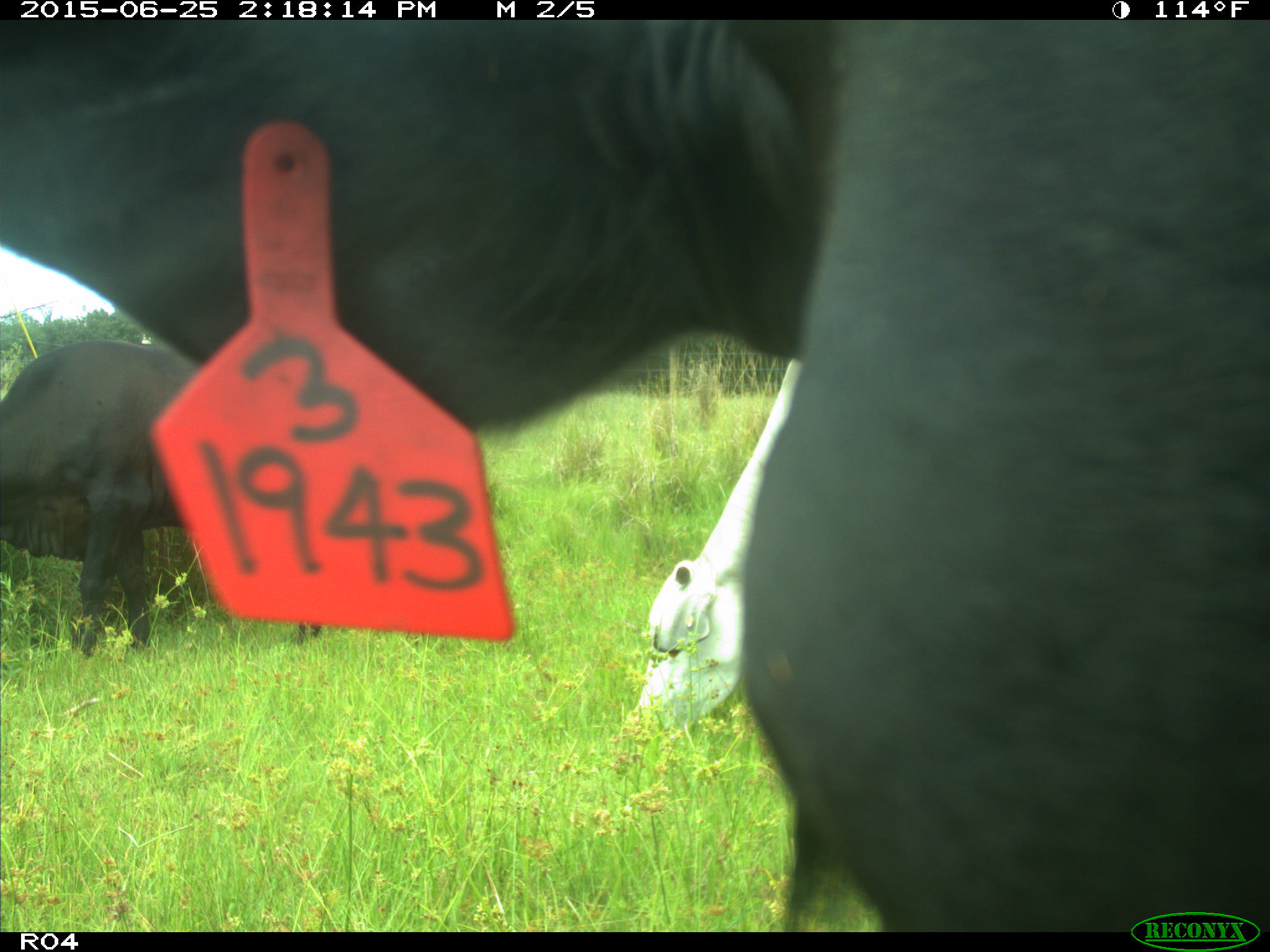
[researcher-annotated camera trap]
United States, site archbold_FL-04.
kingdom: Animalia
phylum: Chordata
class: Mammalia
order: Artiodactyla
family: Bovidae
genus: Bos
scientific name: Bos taurus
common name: domestic cow